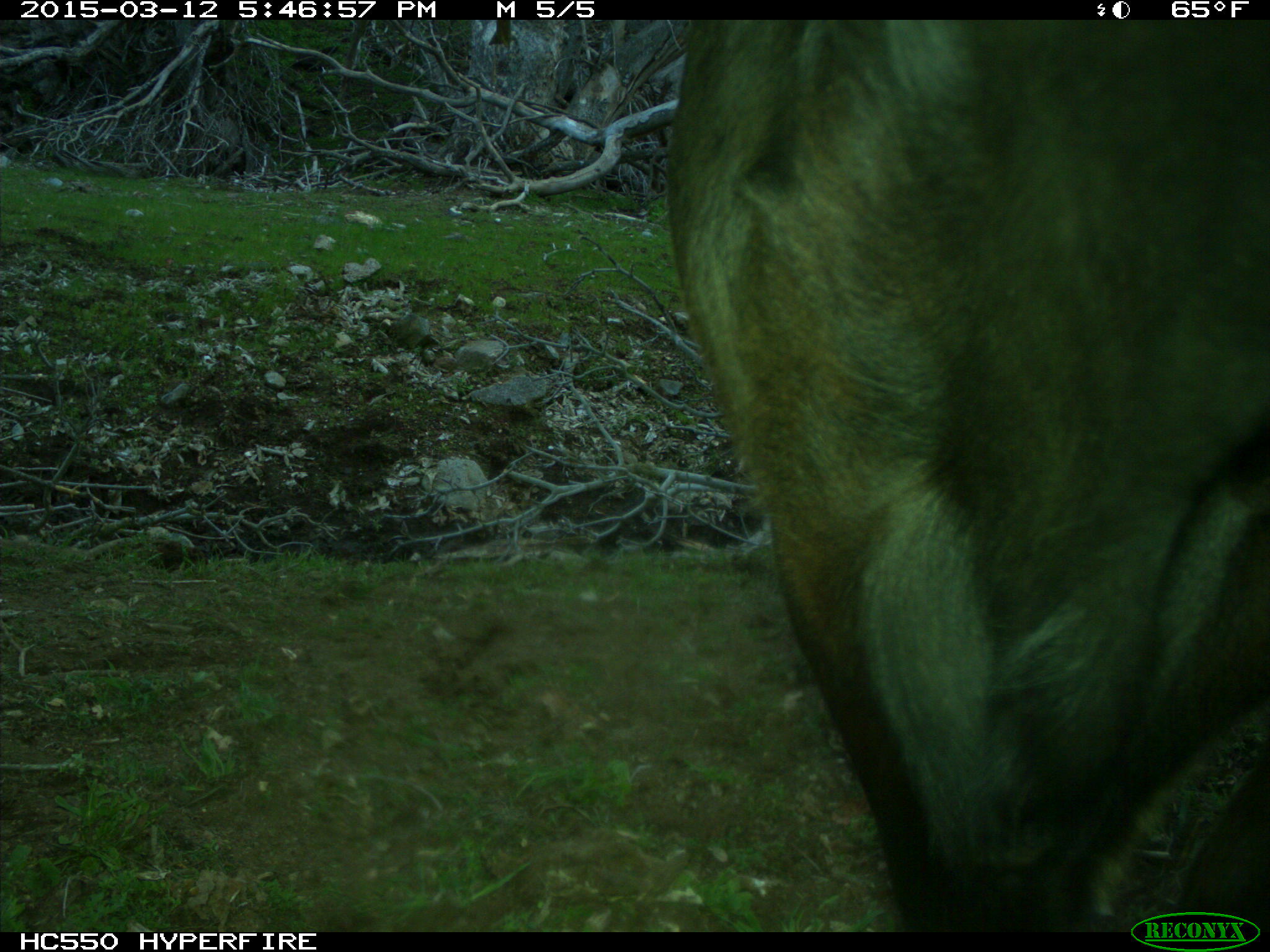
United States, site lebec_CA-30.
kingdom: Animalia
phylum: Chordata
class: Mammalia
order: Artiodactyla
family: Bovidae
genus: Bos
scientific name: Bos taurus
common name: domestic cow